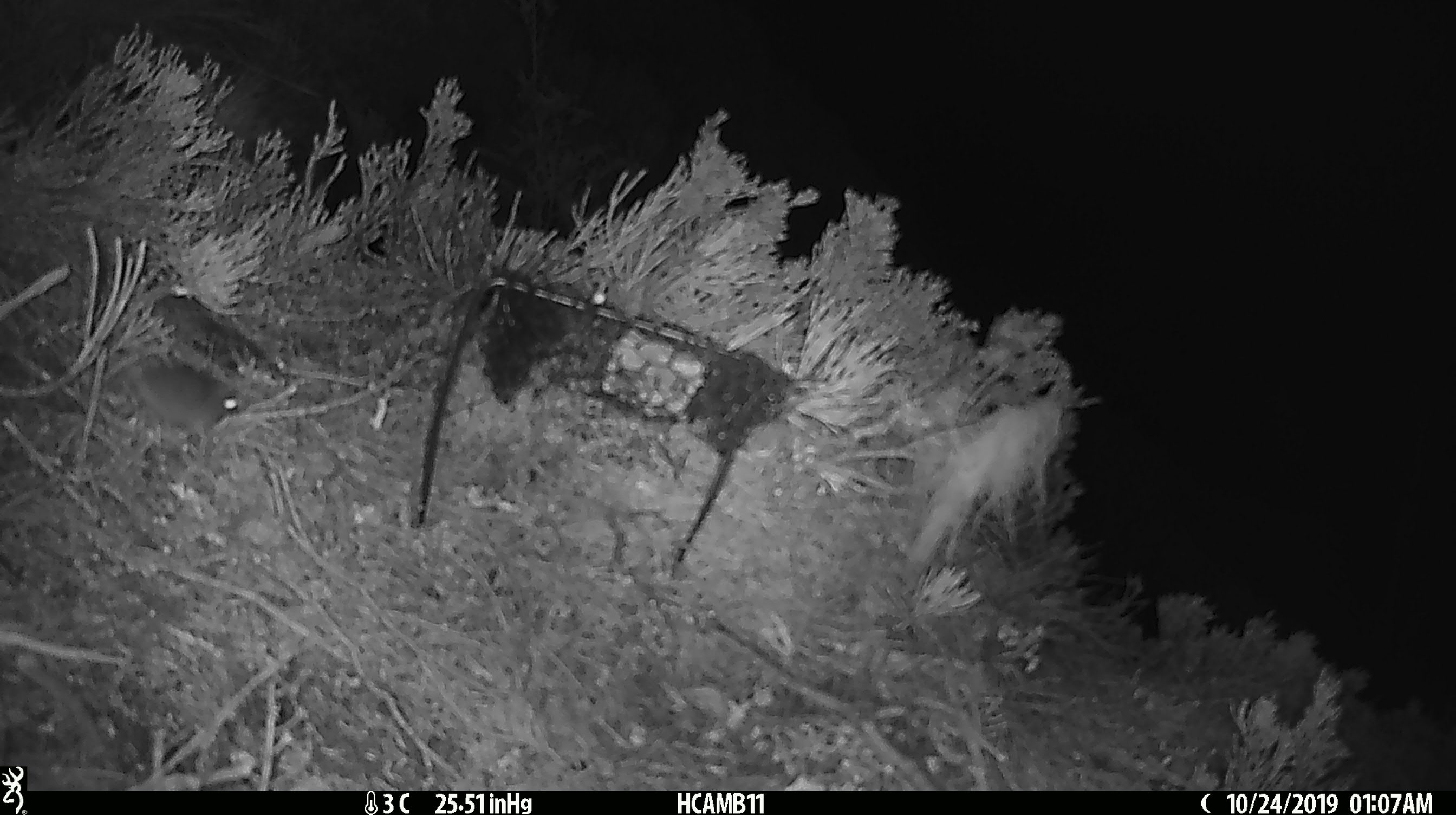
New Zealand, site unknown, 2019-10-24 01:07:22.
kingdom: Animalia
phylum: Chordata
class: Mammalia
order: Rodentia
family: Muridae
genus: Mus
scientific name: Mus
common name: mouse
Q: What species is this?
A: Mouse (Mus).